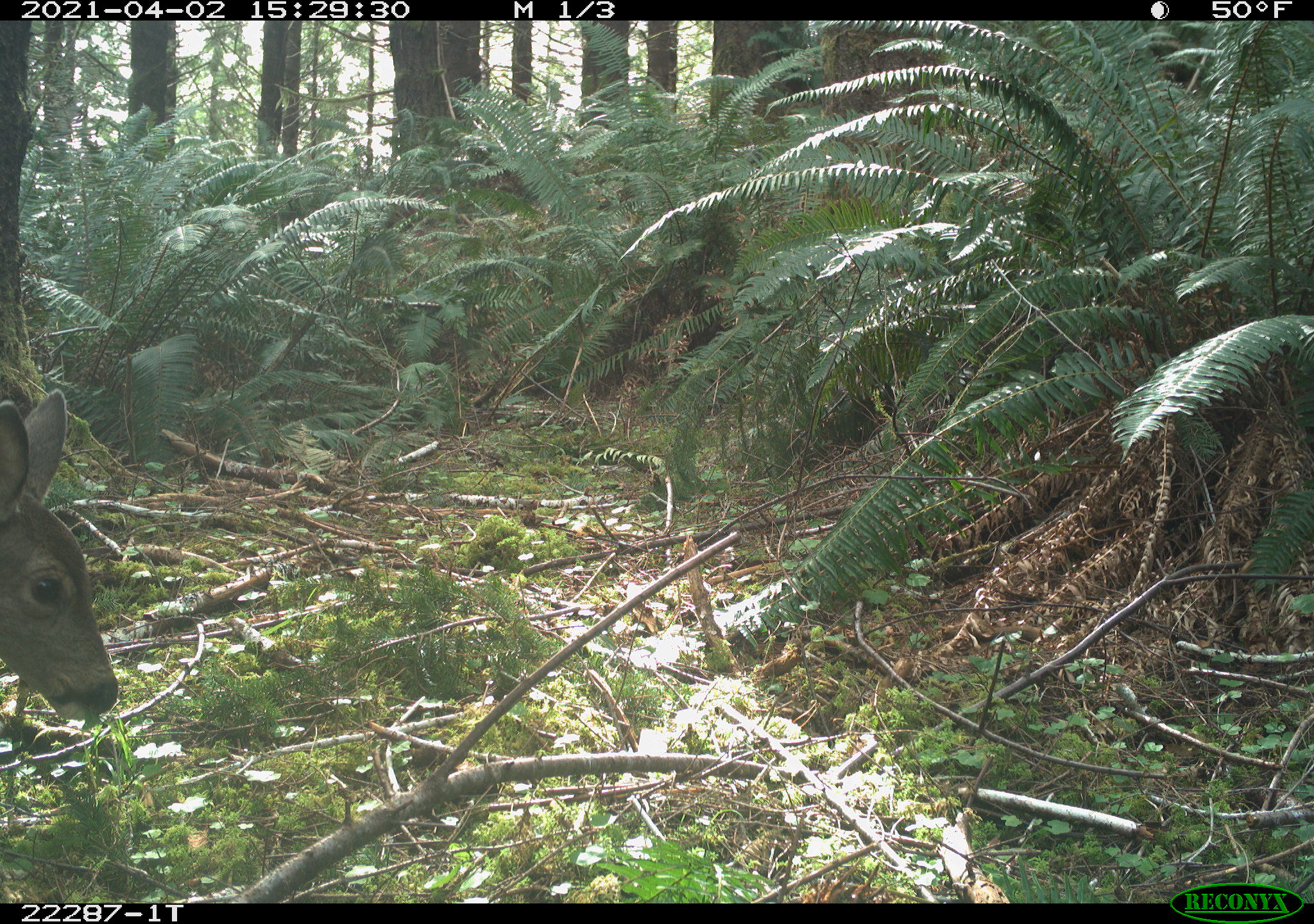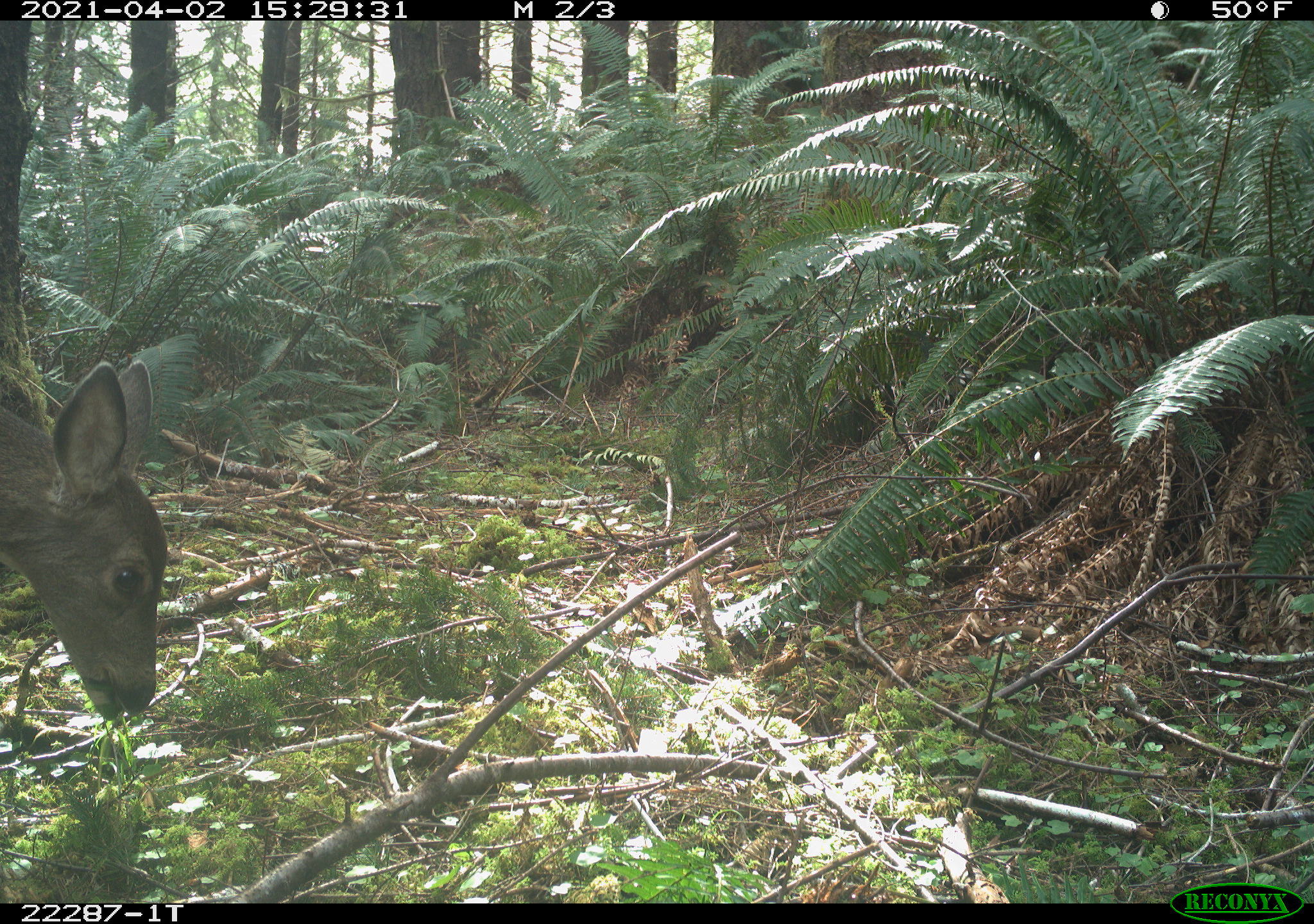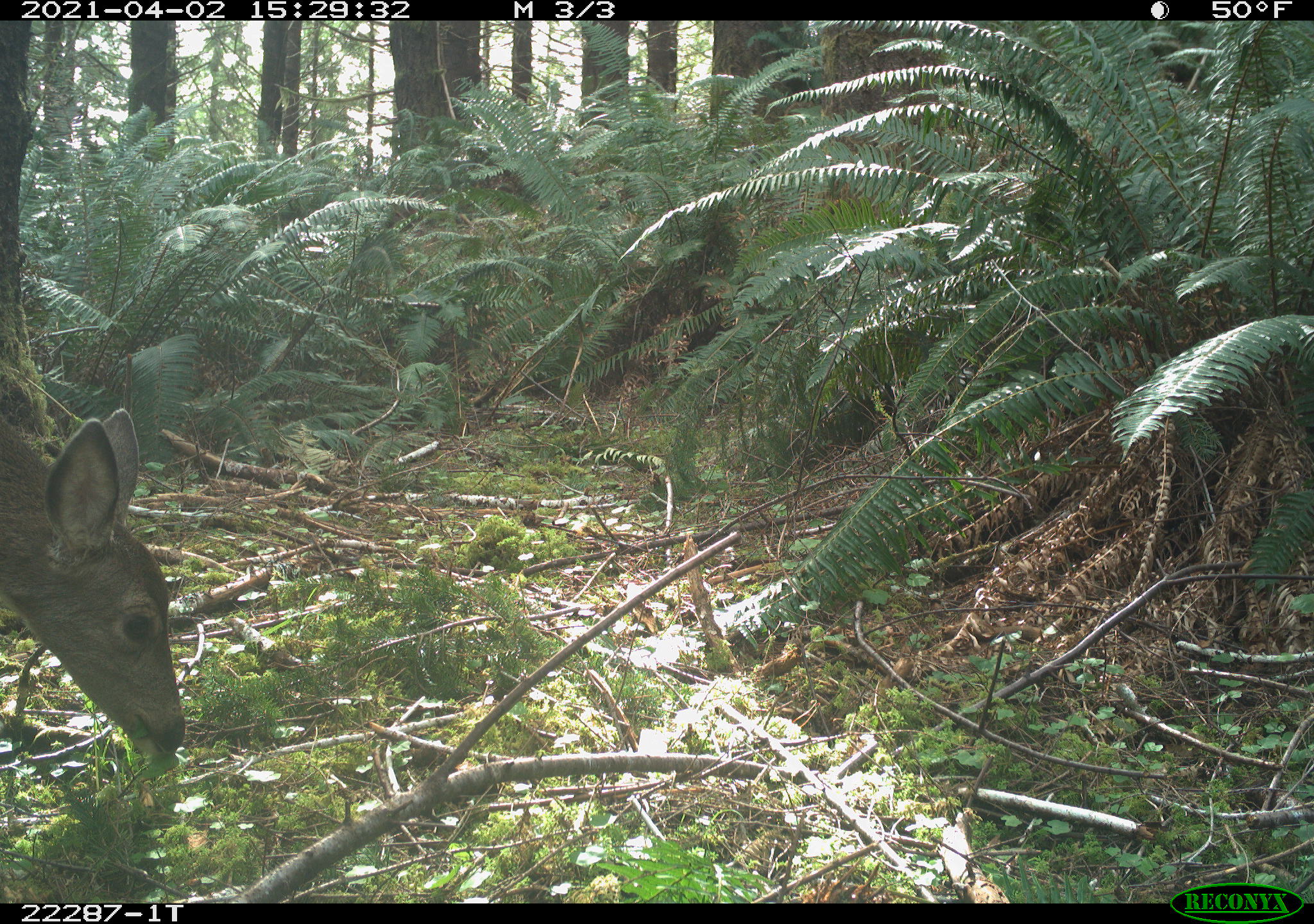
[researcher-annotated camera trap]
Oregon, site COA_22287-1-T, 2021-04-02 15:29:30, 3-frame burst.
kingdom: Animalia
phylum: Chordata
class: Mammalia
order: Artiodactyla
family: Cervidae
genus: Odocoileus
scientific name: Odocoileus hemionus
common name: black-tailed deer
Black-tailed deer (Odocoileus hemionus).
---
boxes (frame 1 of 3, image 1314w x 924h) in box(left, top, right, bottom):
black-tailed deer: box(0, 384, 143, 732)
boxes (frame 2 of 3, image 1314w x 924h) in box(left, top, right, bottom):
black-tailed deer: box(0, 348, 167, 724)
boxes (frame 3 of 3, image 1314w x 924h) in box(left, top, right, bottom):
black-tailed deer: box(0, 391, 193, 771)